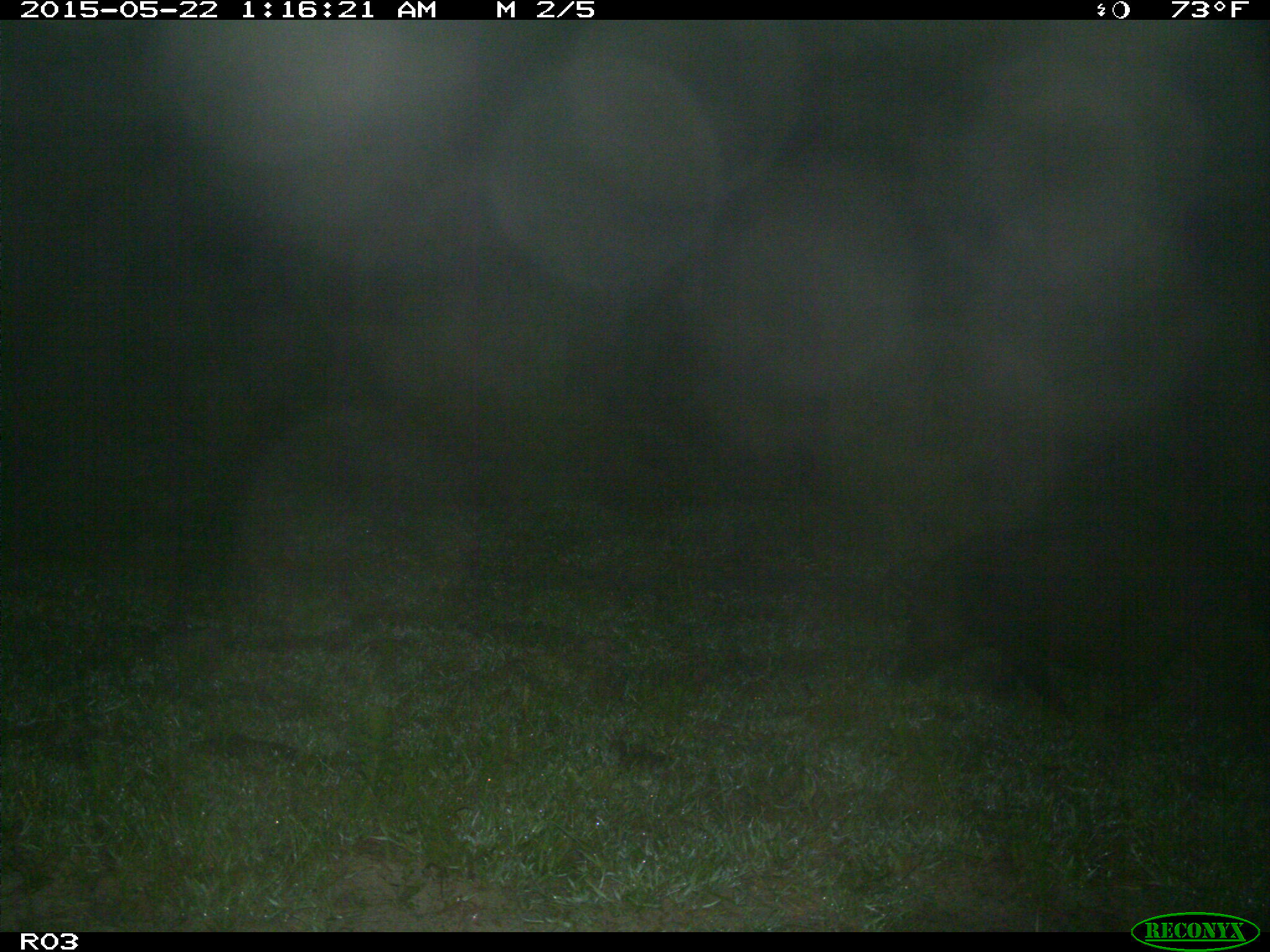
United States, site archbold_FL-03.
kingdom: Animalia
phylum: Chordata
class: Mammalia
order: Artiodactyla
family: Suidae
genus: Sus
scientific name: Sus scrofa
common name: wild boar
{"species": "Sus scrofa (wild boar)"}